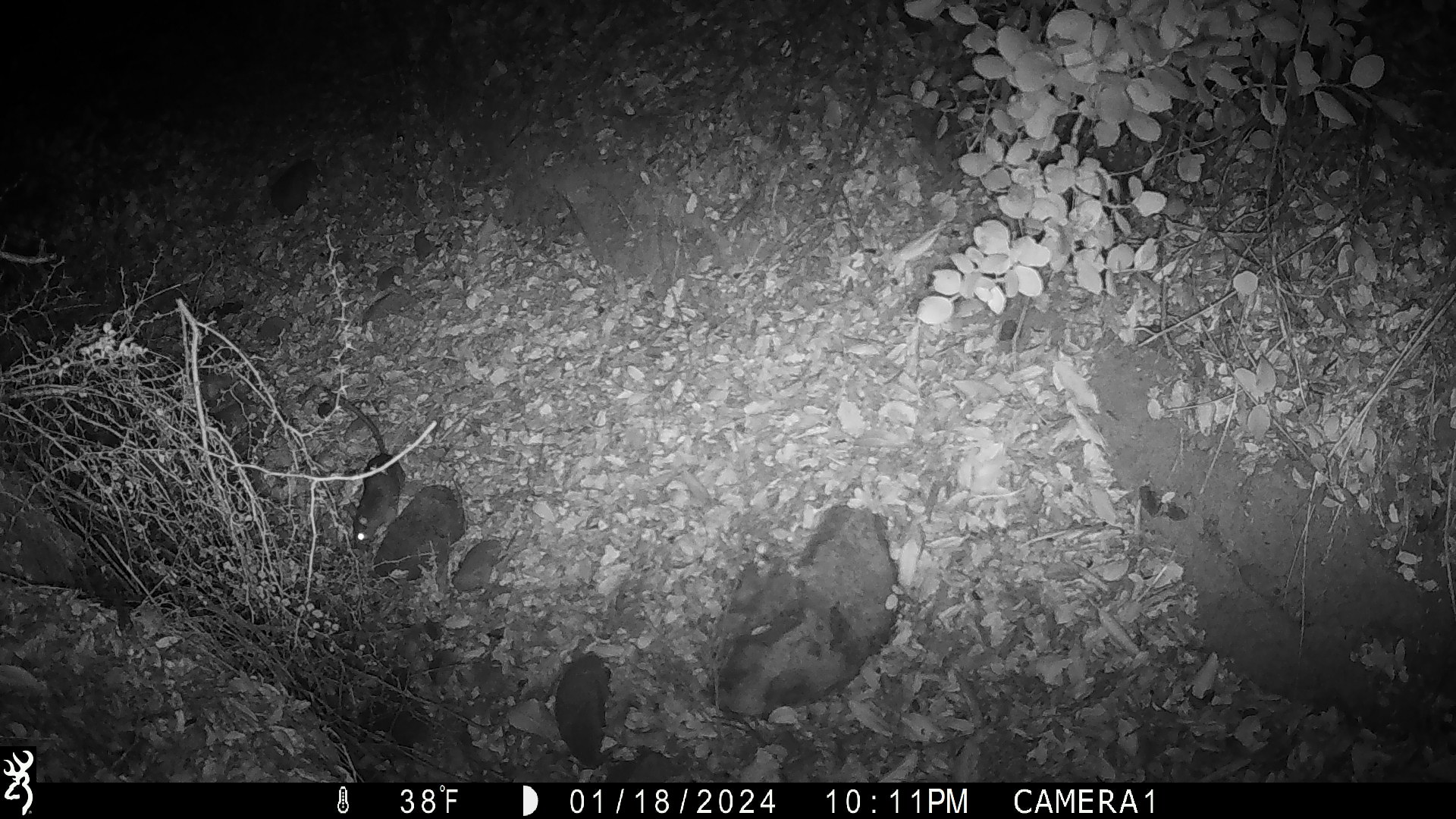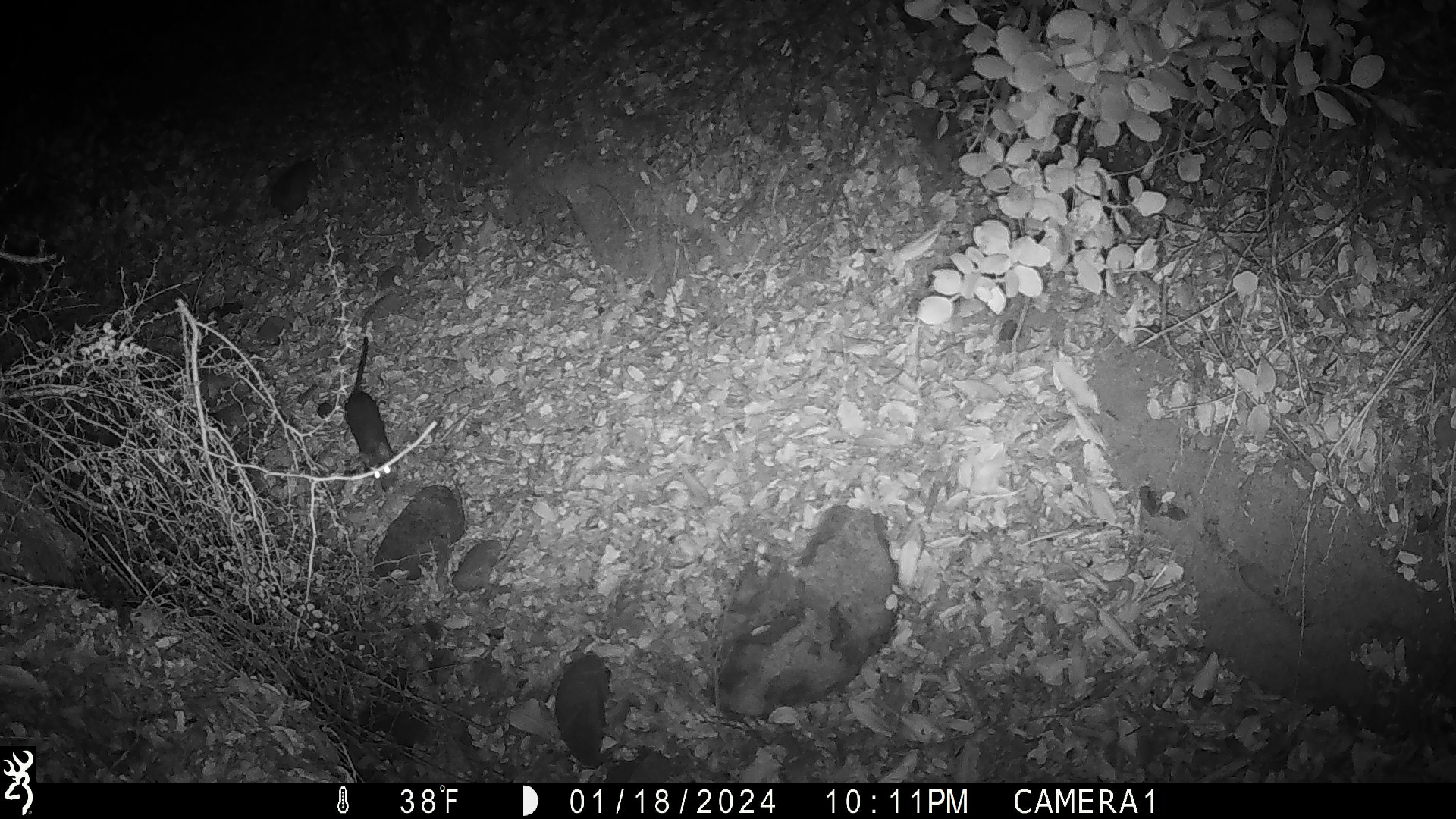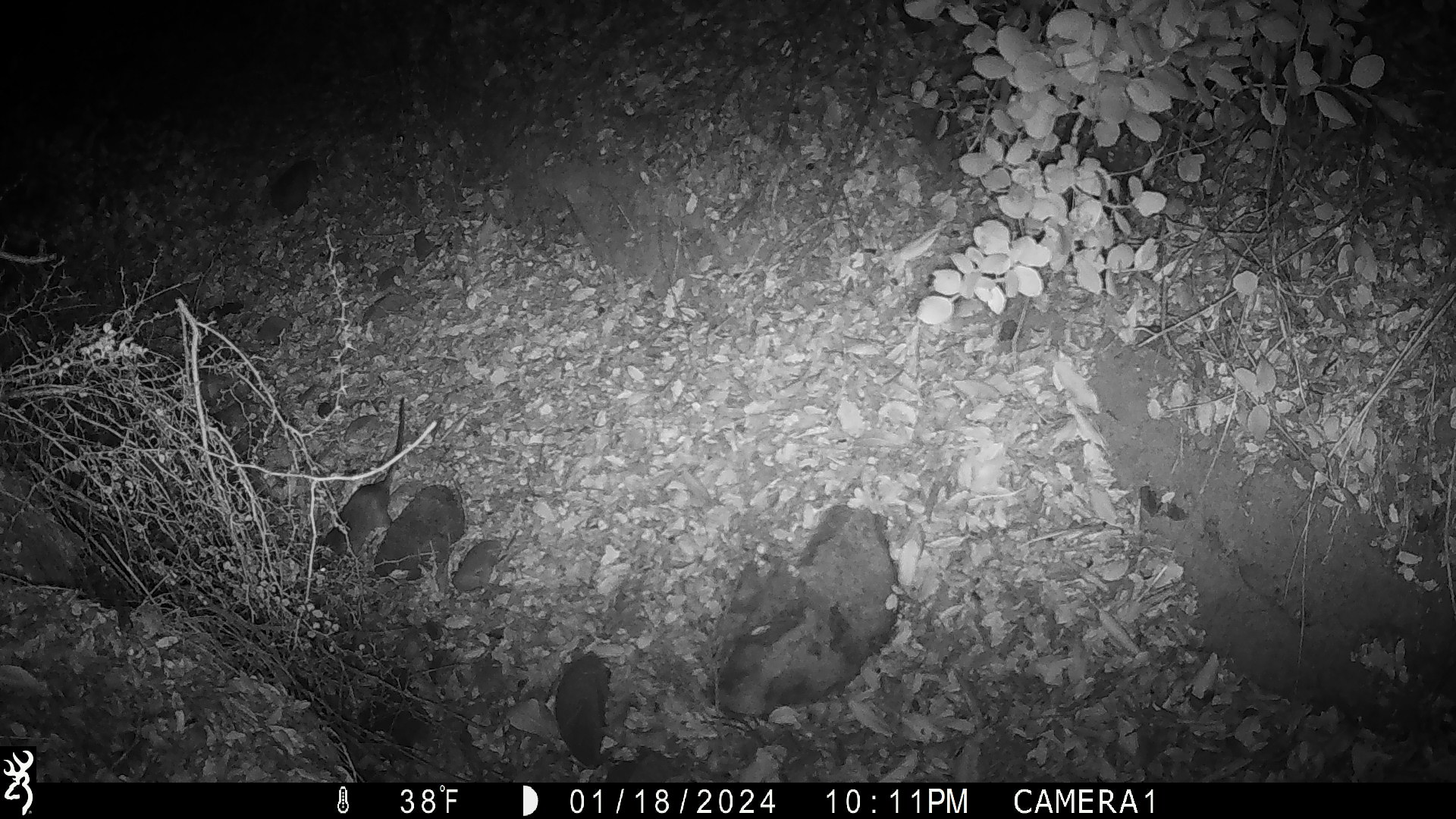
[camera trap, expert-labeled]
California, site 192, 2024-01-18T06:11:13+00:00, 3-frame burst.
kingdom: Animalia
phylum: Chordata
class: Mammalia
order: Rodentia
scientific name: Rodentia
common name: mouse or rat